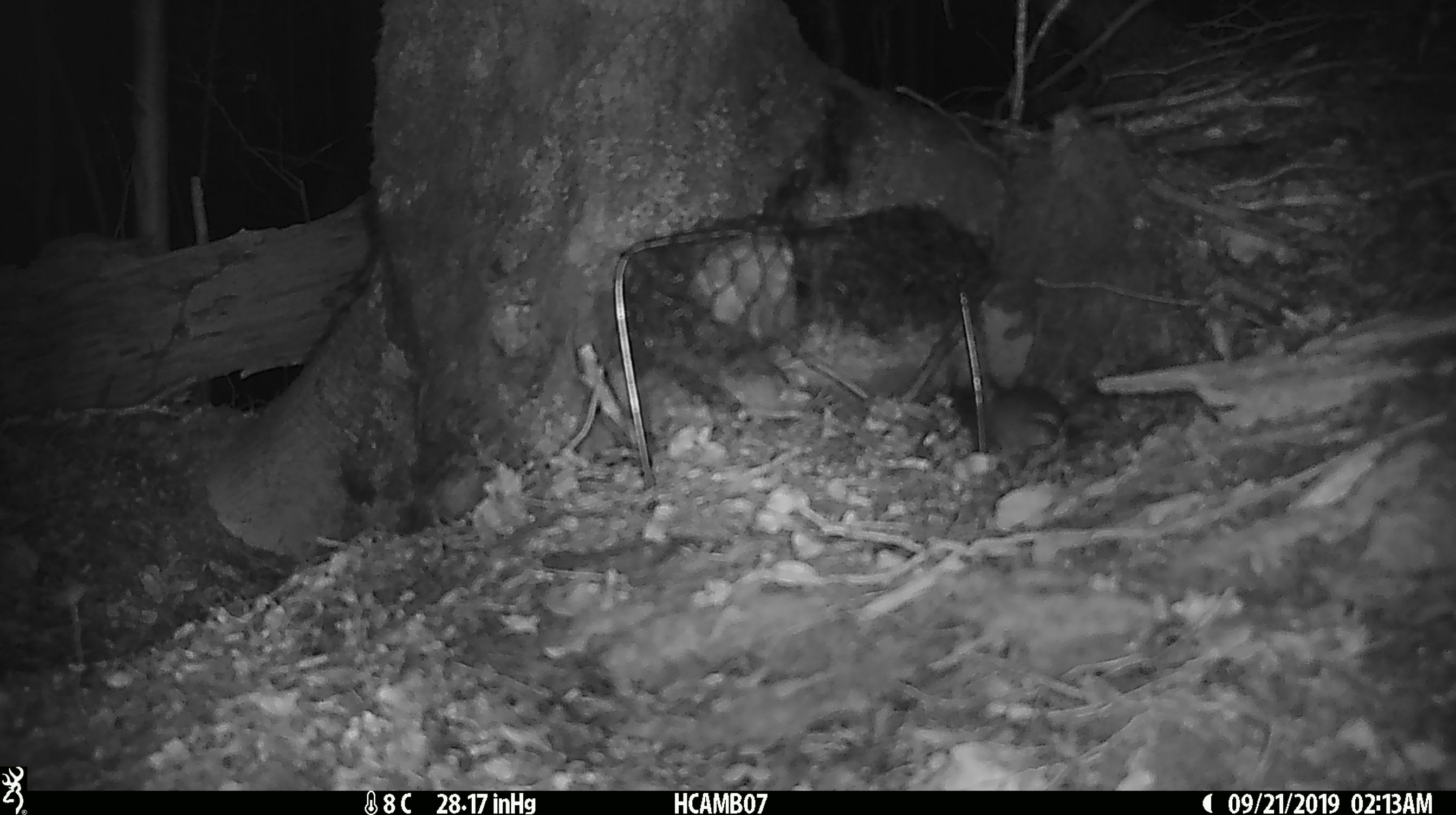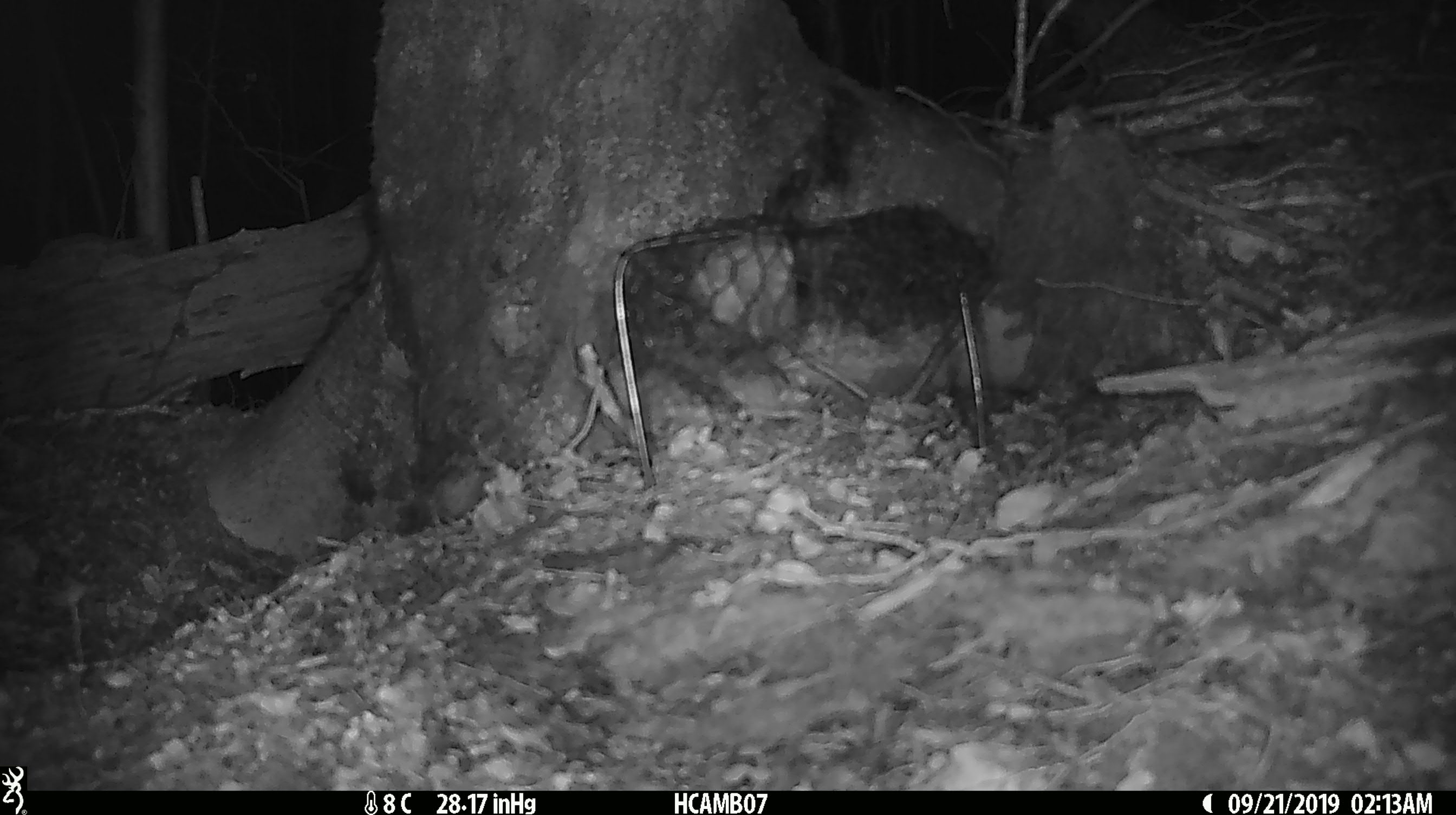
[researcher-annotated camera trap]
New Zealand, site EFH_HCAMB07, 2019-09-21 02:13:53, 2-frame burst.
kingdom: Animalia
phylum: Chordata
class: Mammalia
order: Rodentia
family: Muridae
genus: Mus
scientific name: Mus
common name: mouse